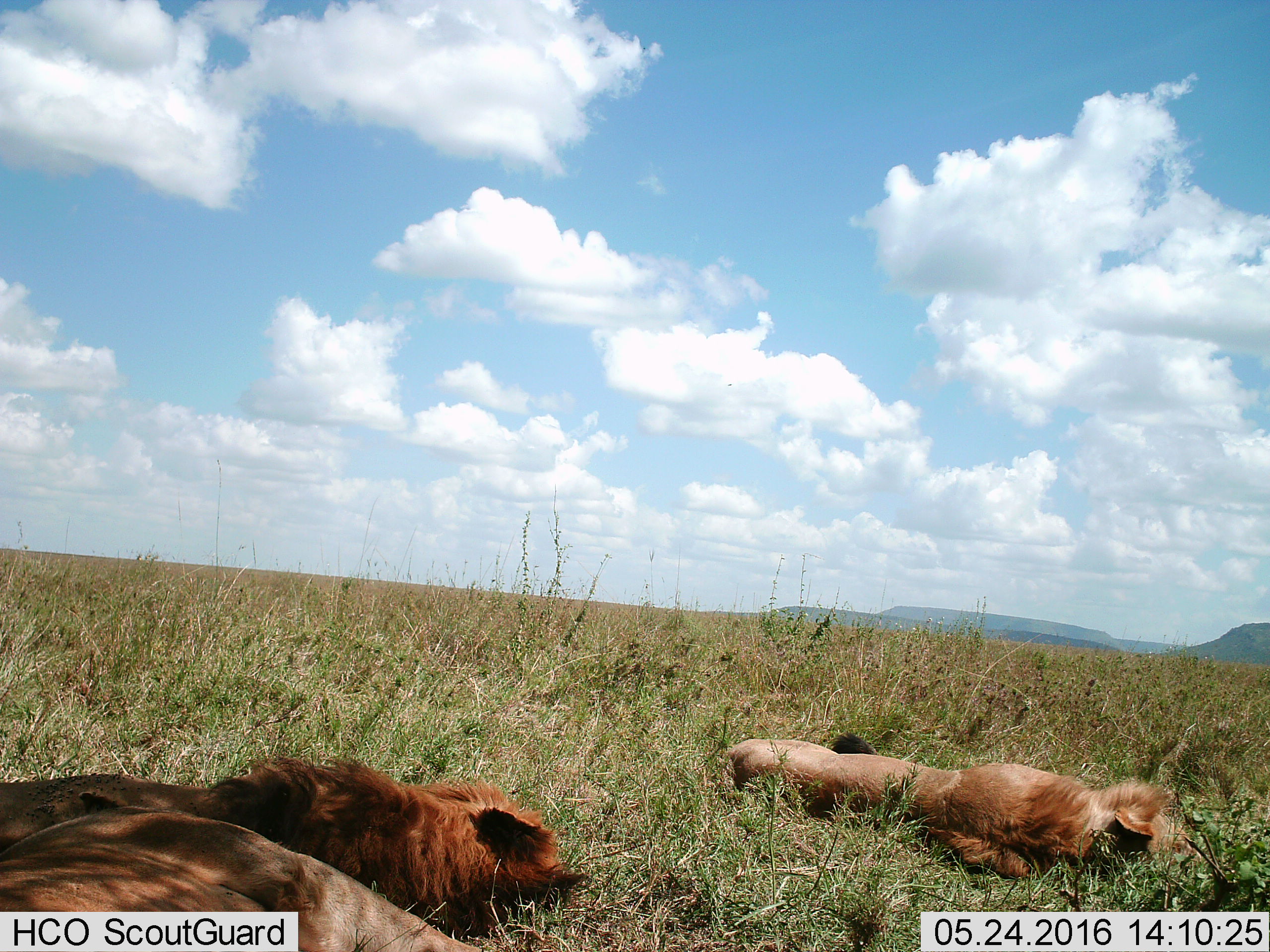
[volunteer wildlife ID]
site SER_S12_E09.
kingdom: Animalia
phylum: Chordata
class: Mammalia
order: Carnivora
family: Felidae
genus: Panthera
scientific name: Panthera leo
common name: lion male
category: lionmale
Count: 3.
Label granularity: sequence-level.